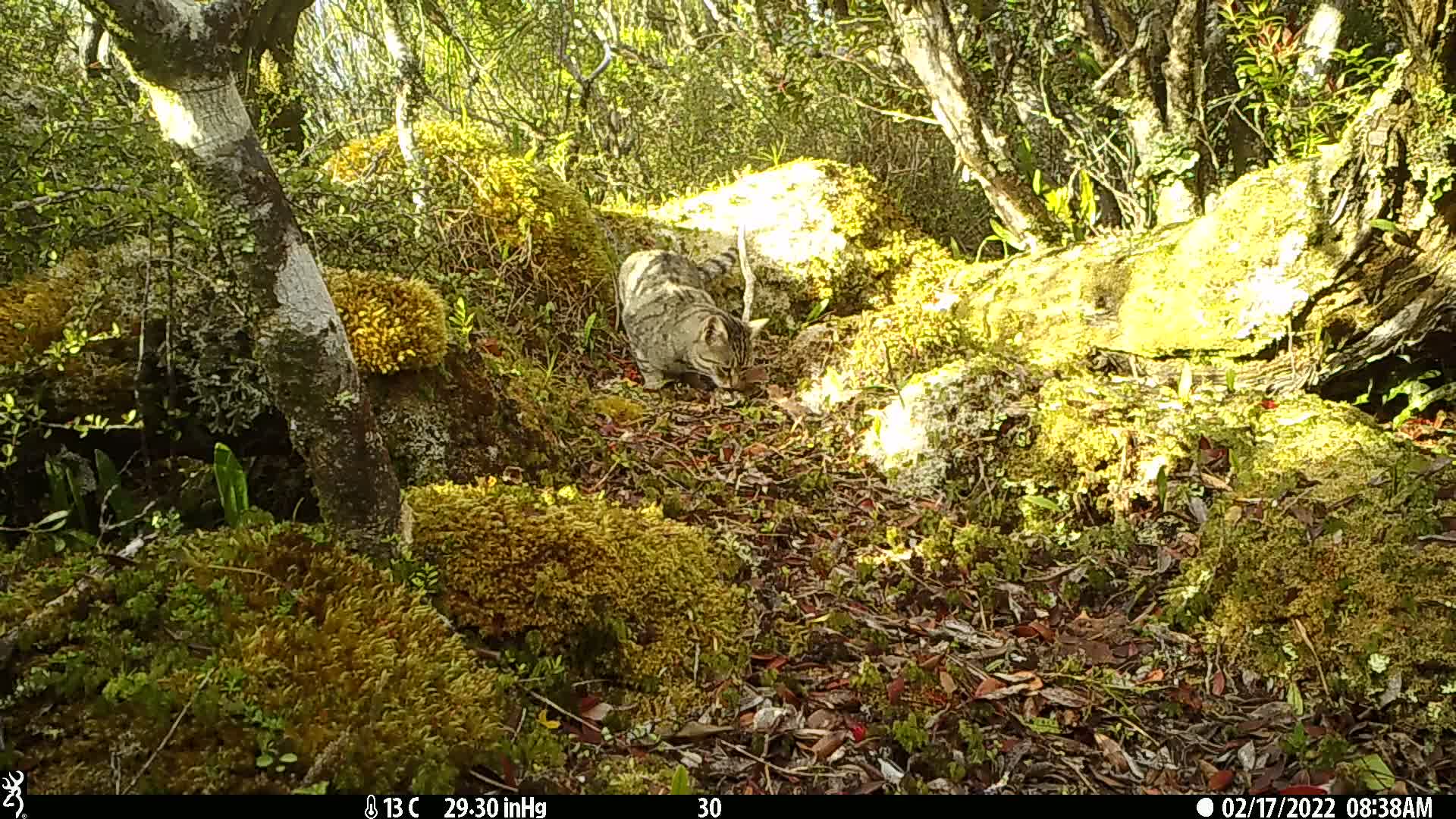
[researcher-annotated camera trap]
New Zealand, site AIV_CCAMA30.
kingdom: Animalia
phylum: Chordata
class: Mammalia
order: Carnivora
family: Felidae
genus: Felis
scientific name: Felis catus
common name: domestic cat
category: cat